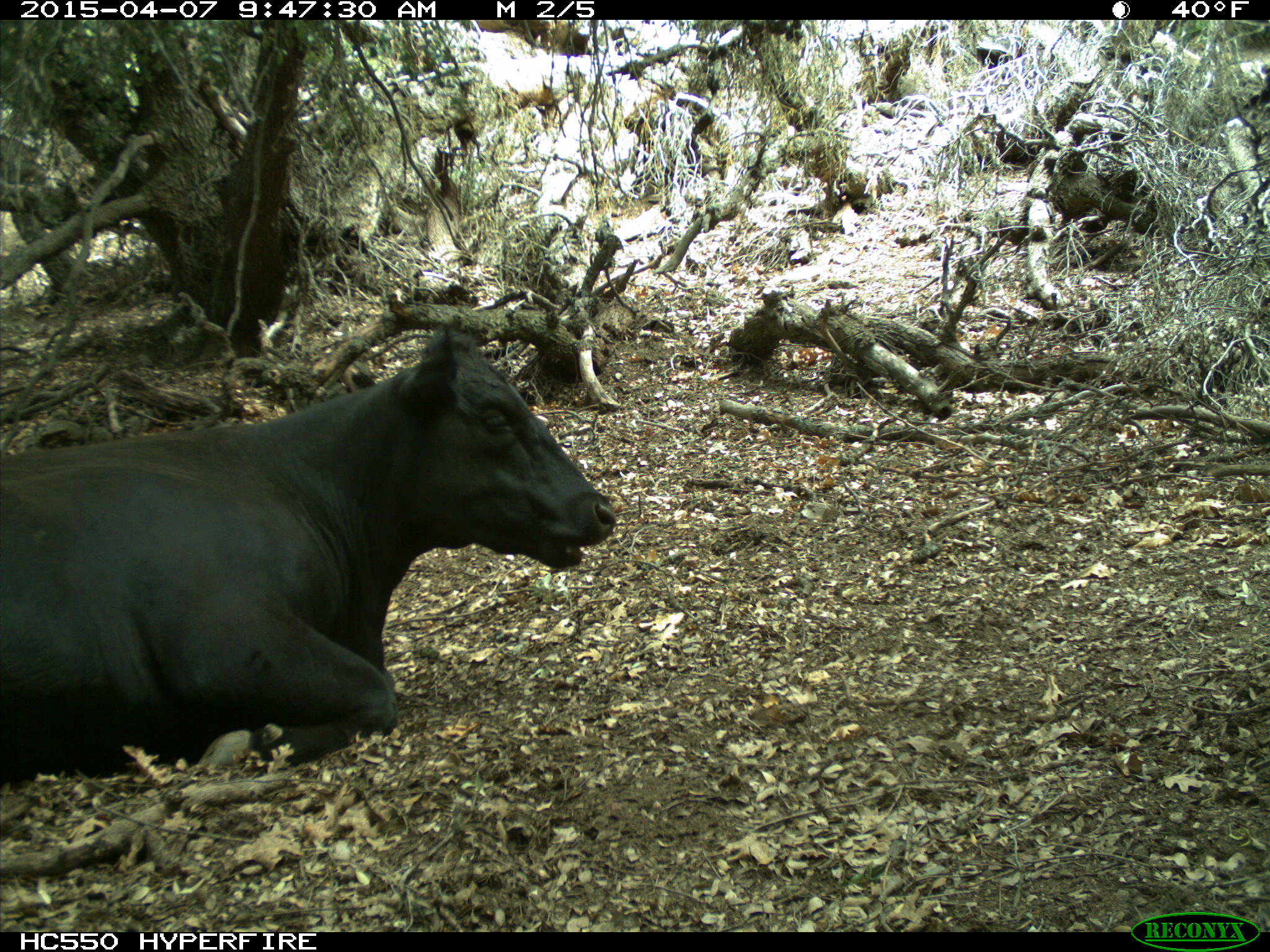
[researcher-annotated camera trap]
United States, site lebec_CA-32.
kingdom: Animalia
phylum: Chordata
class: Mammalia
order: Artiodactyla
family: Bovidae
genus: Bos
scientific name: Bos taurus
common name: domestic cow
Bos taurus (domestic cow).